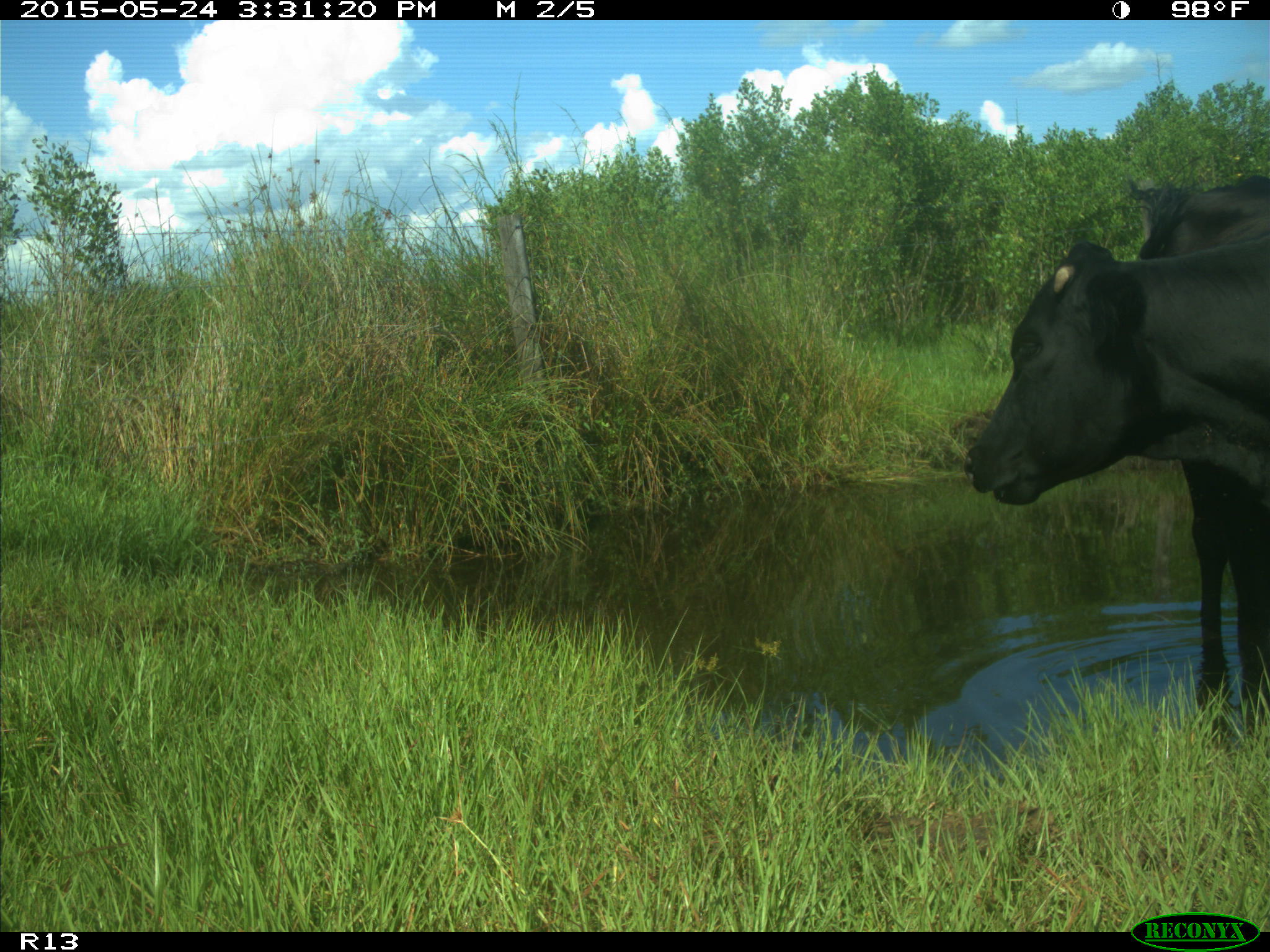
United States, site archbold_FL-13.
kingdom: Animalia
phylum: Chordata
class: Mammalia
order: Artiodactyla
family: Bovidae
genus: Bos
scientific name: Bos taurus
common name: domestic cow